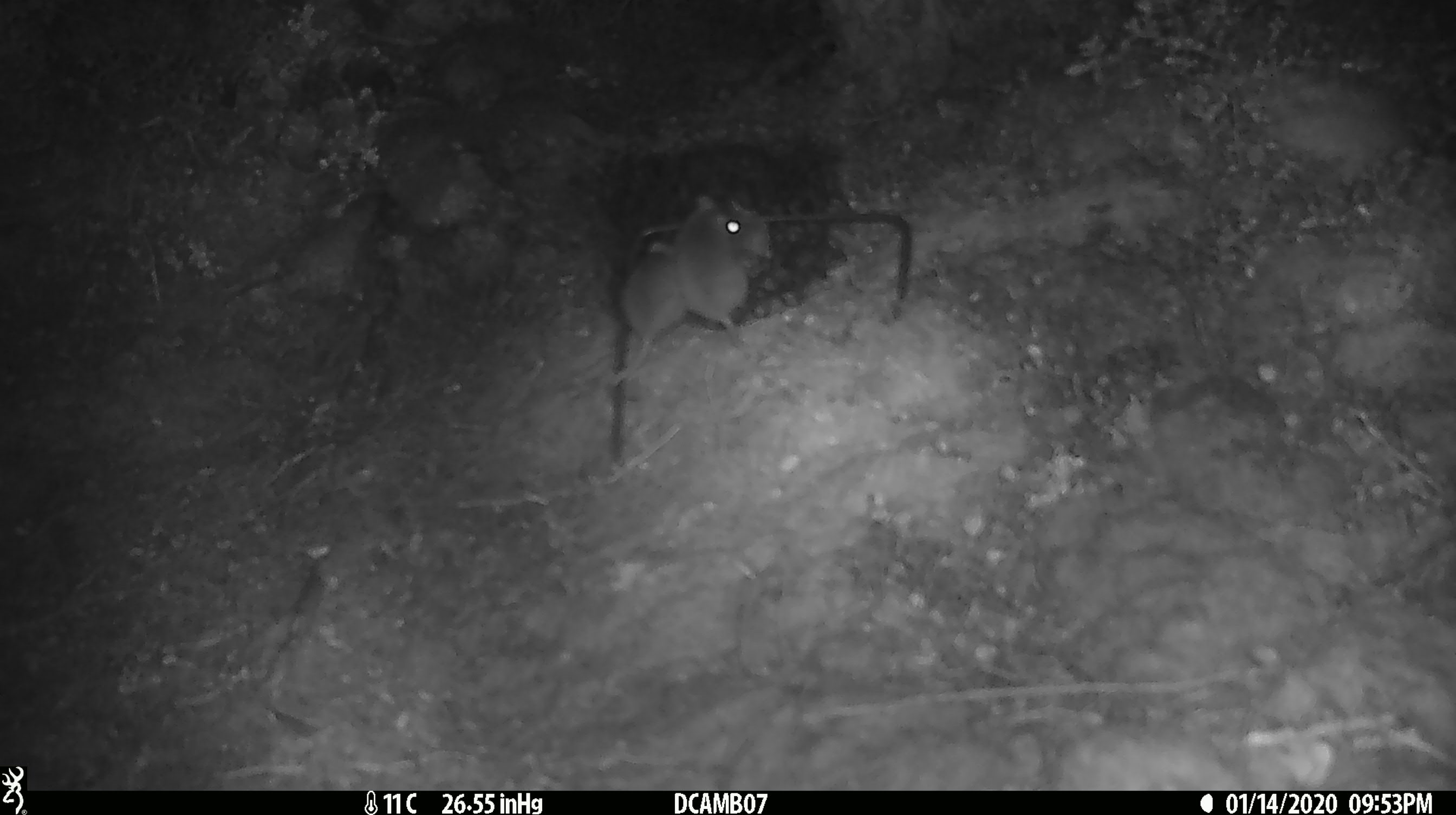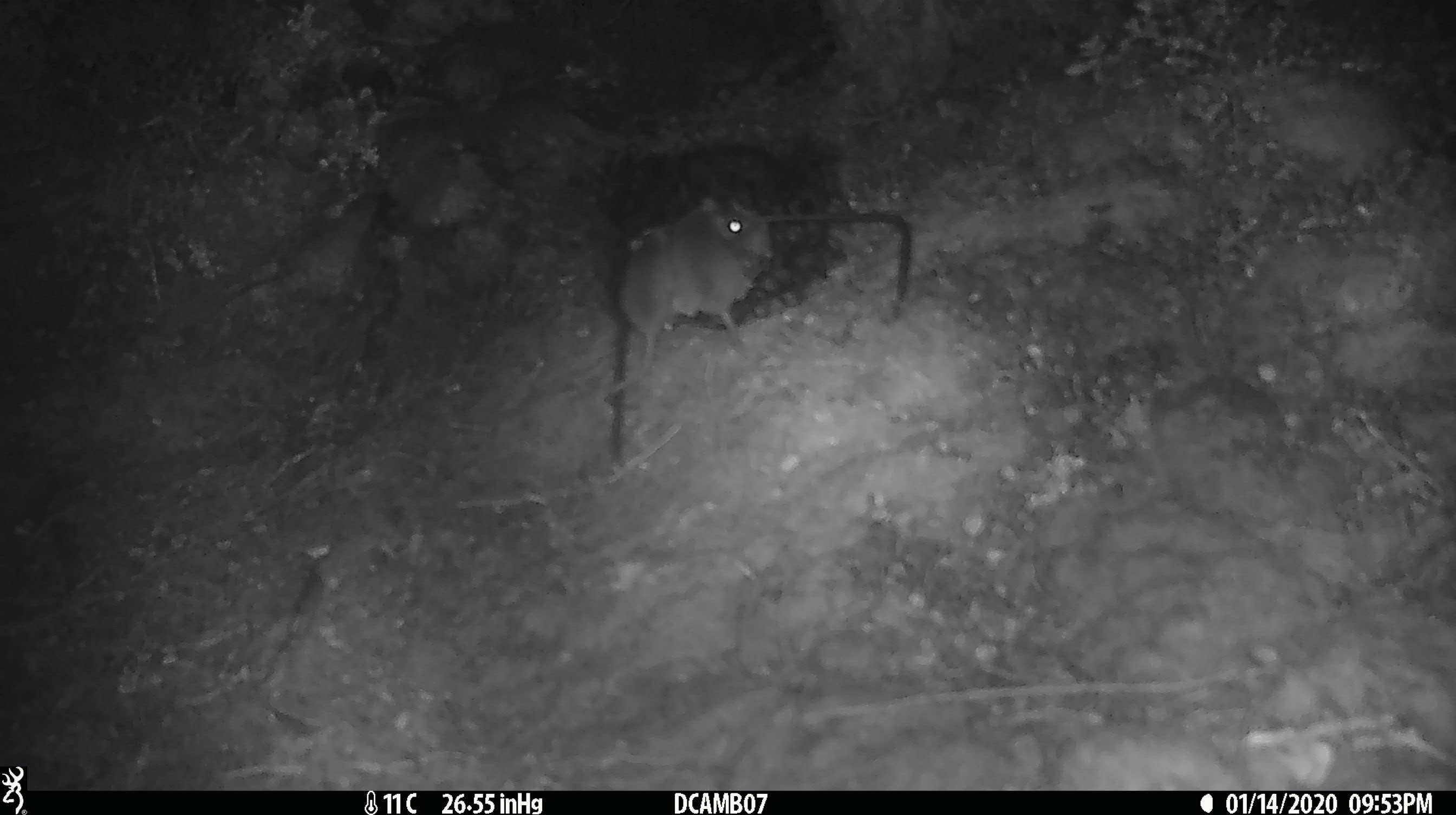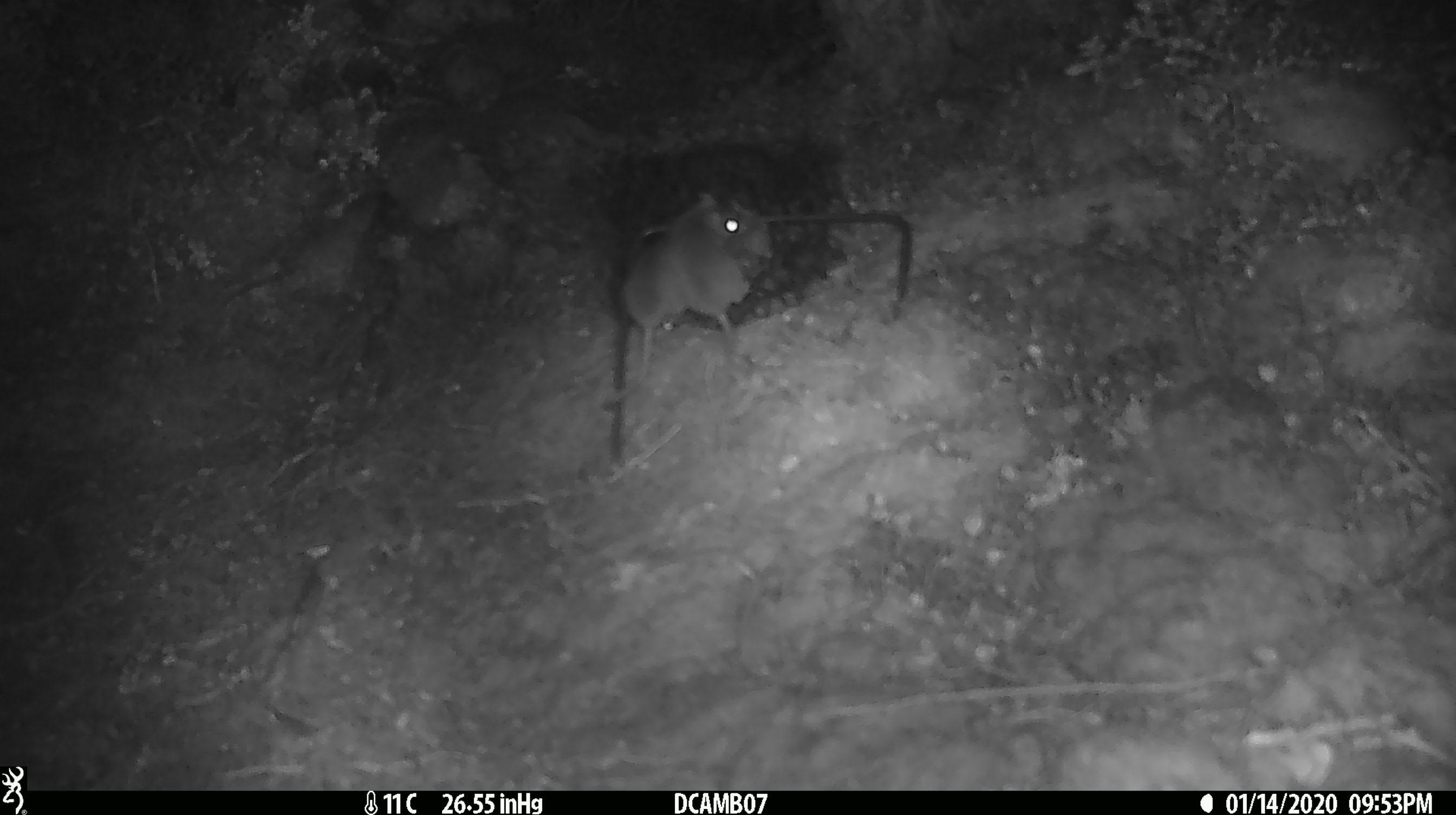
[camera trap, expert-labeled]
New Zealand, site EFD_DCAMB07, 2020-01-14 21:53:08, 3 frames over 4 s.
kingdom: Animalia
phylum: Chordata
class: Mammalia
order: Rodentia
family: Muridae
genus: Mus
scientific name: Mus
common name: mouse